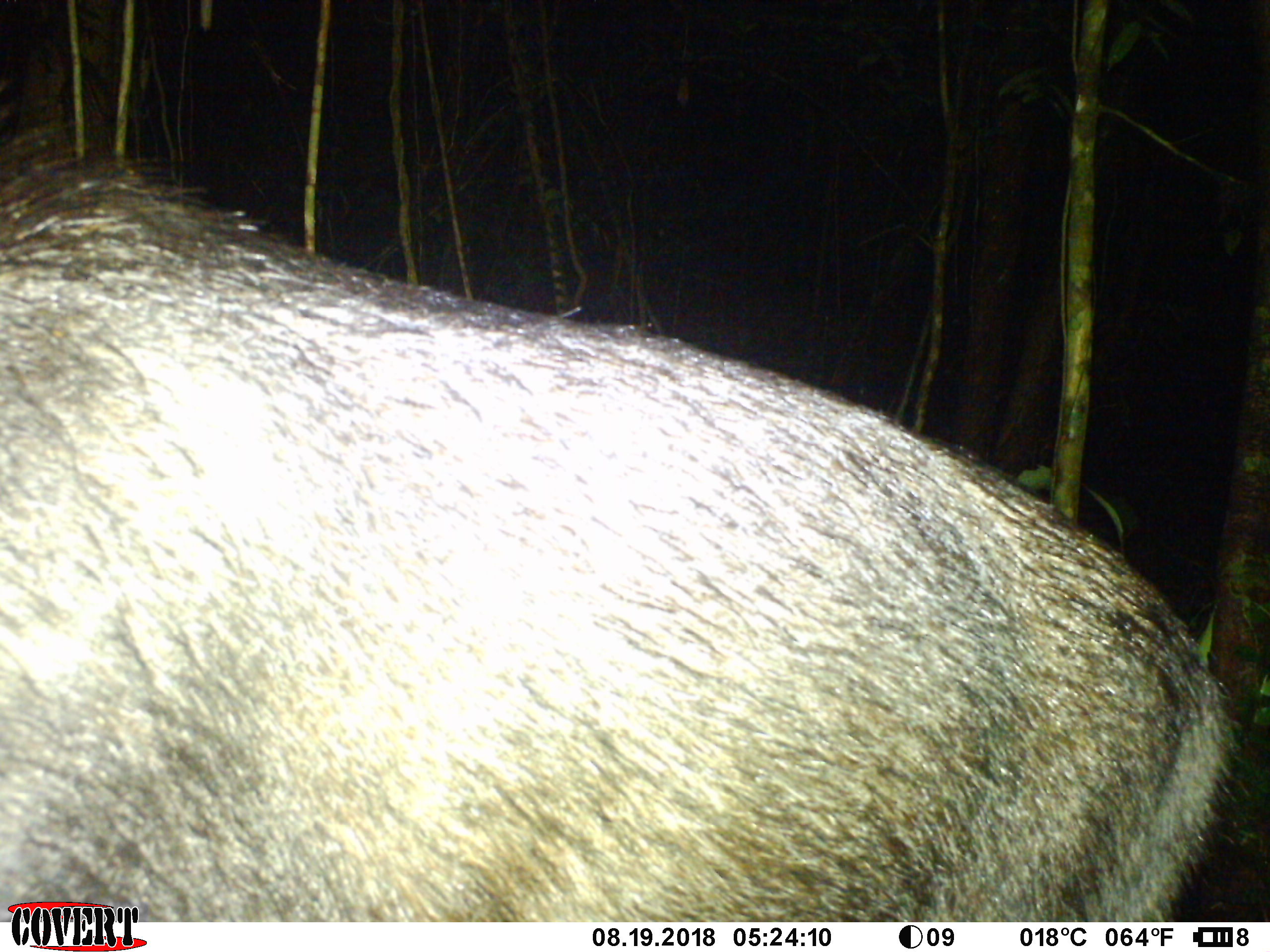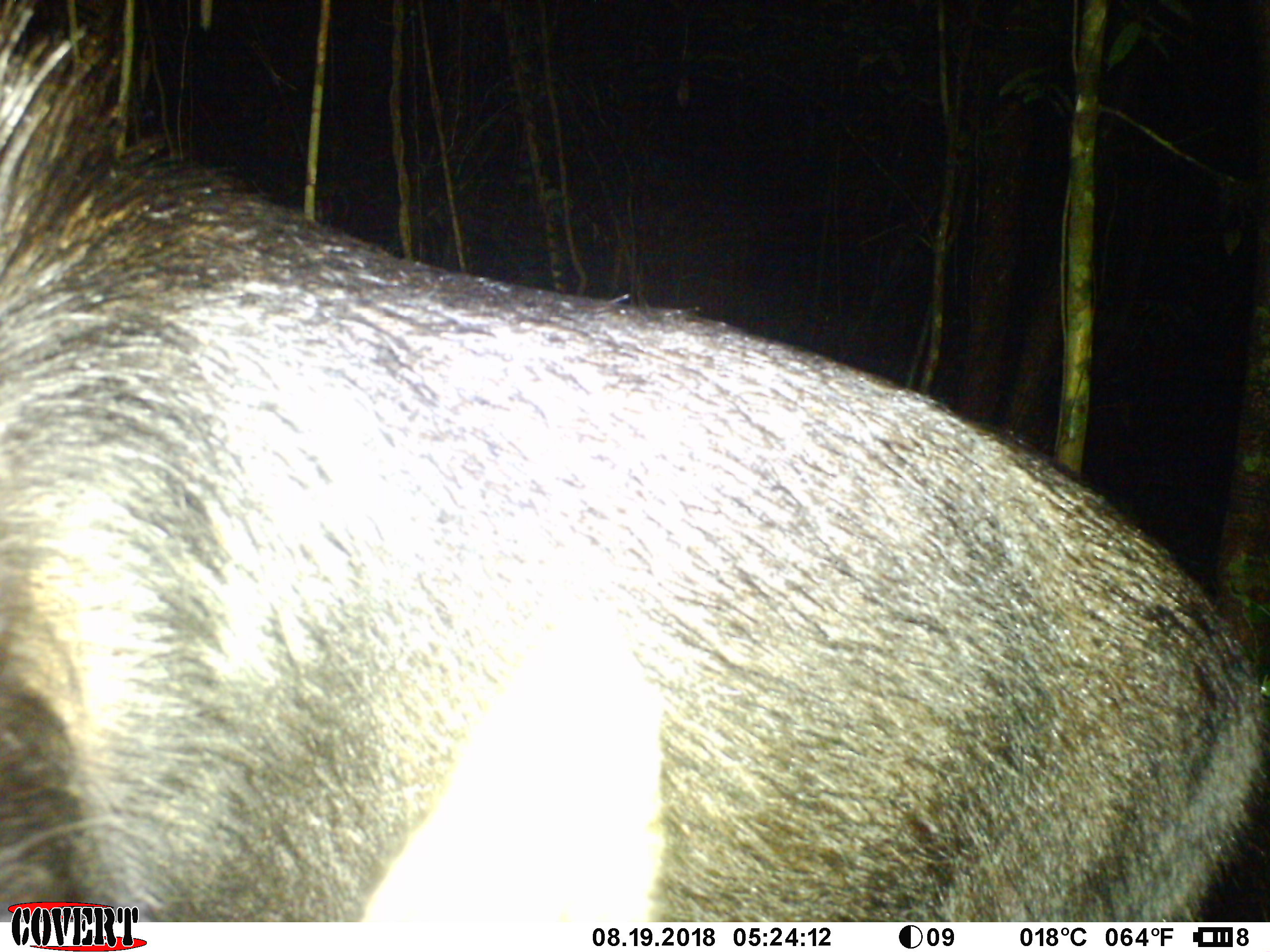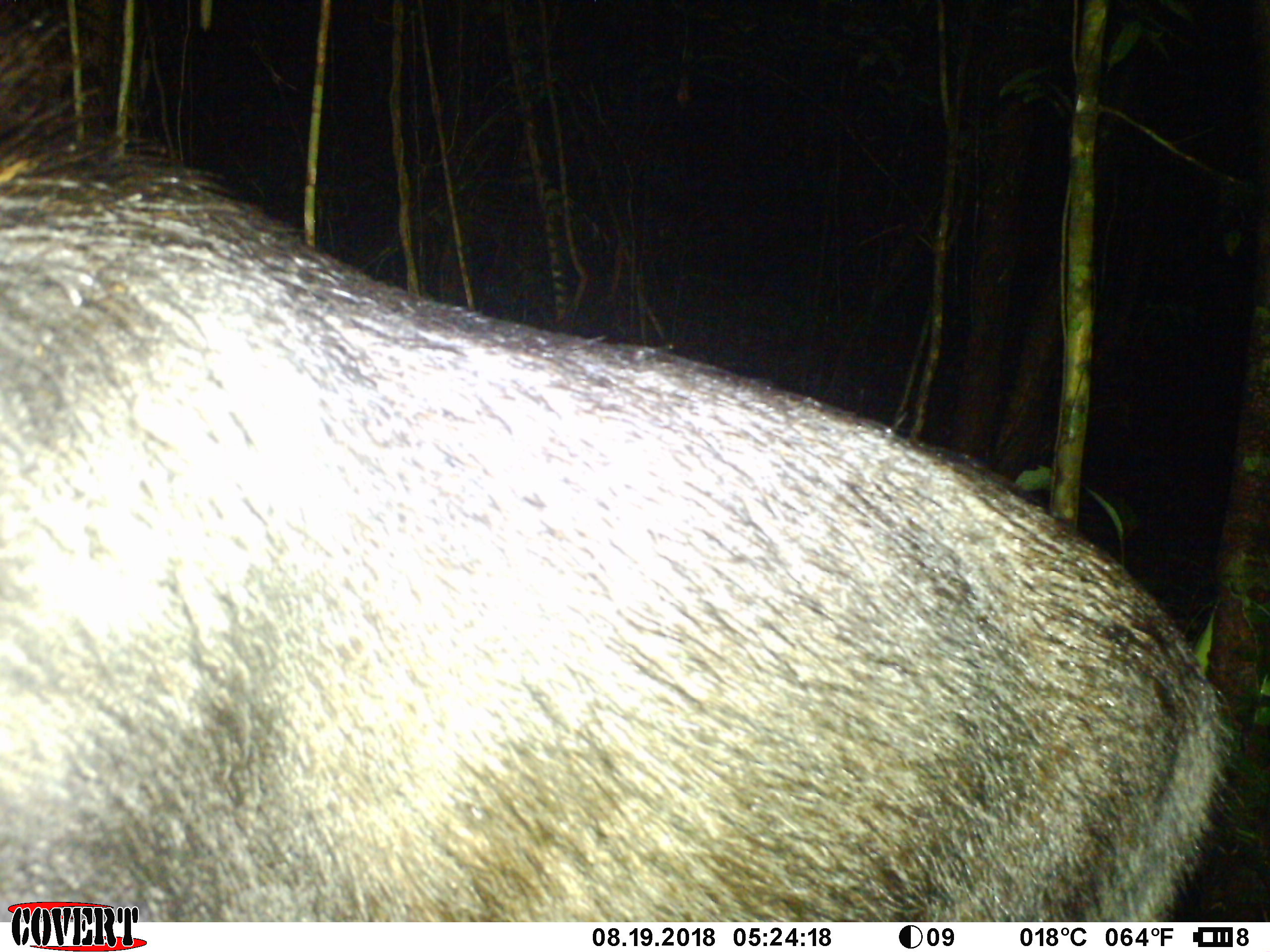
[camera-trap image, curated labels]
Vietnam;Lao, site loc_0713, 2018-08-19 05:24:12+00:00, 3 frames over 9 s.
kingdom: Animalia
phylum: Chordata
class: Mammalia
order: Artiodactyla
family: Bovidae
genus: Capricornis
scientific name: Capricornis sumatraensis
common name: chinese serow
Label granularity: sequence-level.